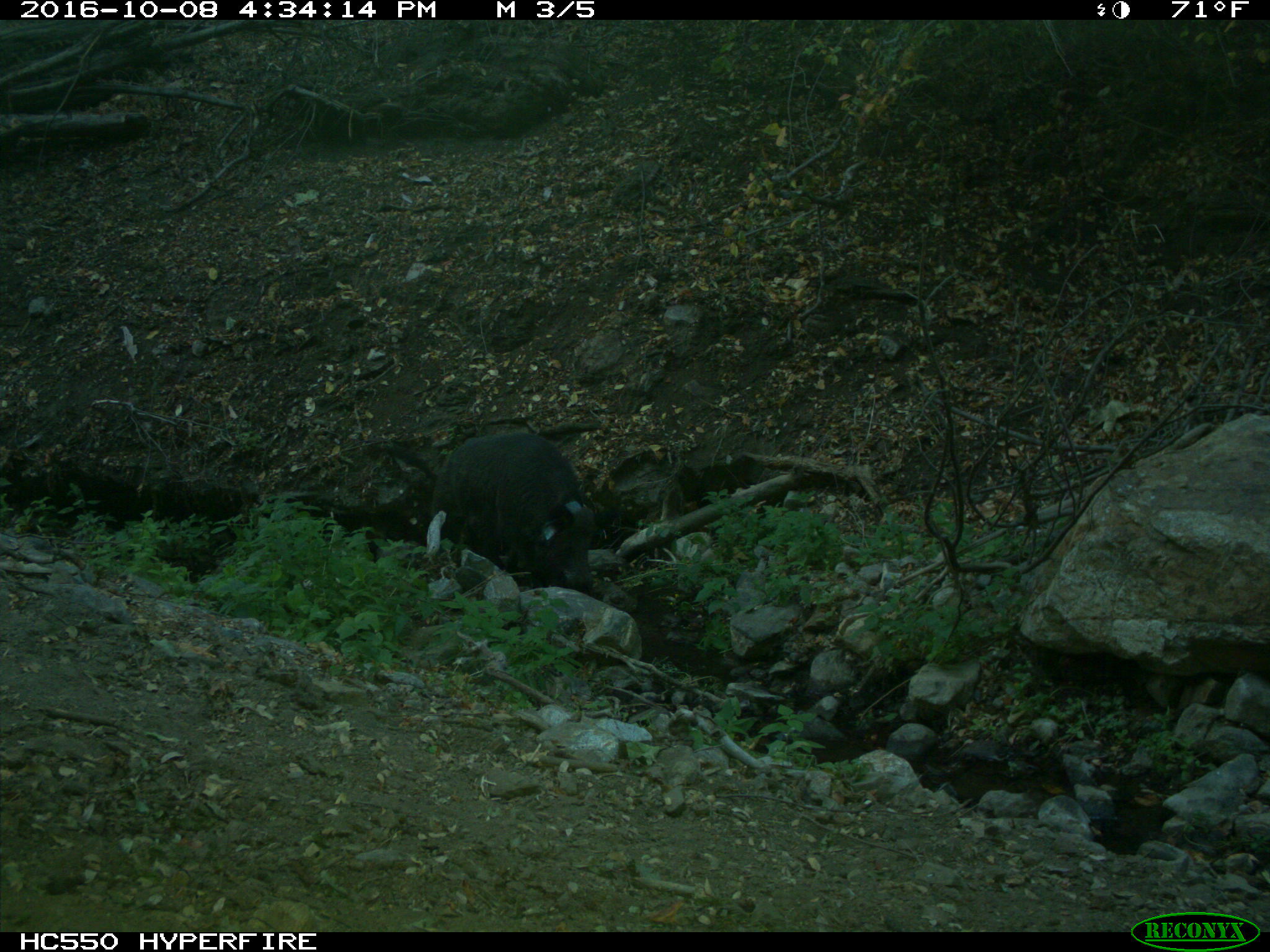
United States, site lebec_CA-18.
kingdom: Animalia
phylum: Chordata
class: Mammalia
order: Artiodactyla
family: Suidae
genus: Sus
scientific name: Sus scrofa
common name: wild boar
Sus scrofa (wild boar).